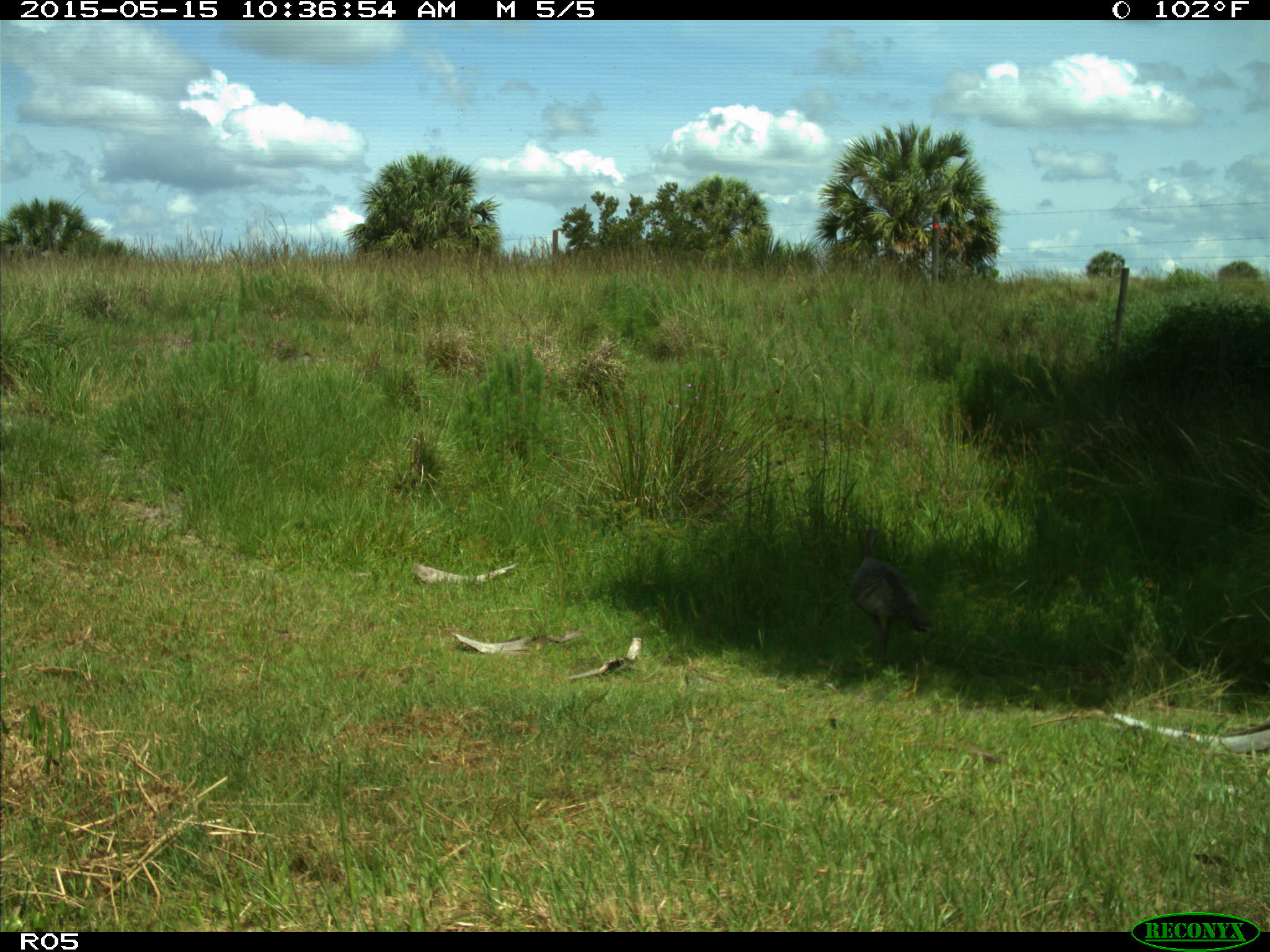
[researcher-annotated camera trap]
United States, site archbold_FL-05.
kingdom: Animalia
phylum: Chordata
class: Aves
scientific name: Aves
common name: birds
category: unidentified bird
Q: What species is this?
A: Unidentified bird (birds) (Aves).